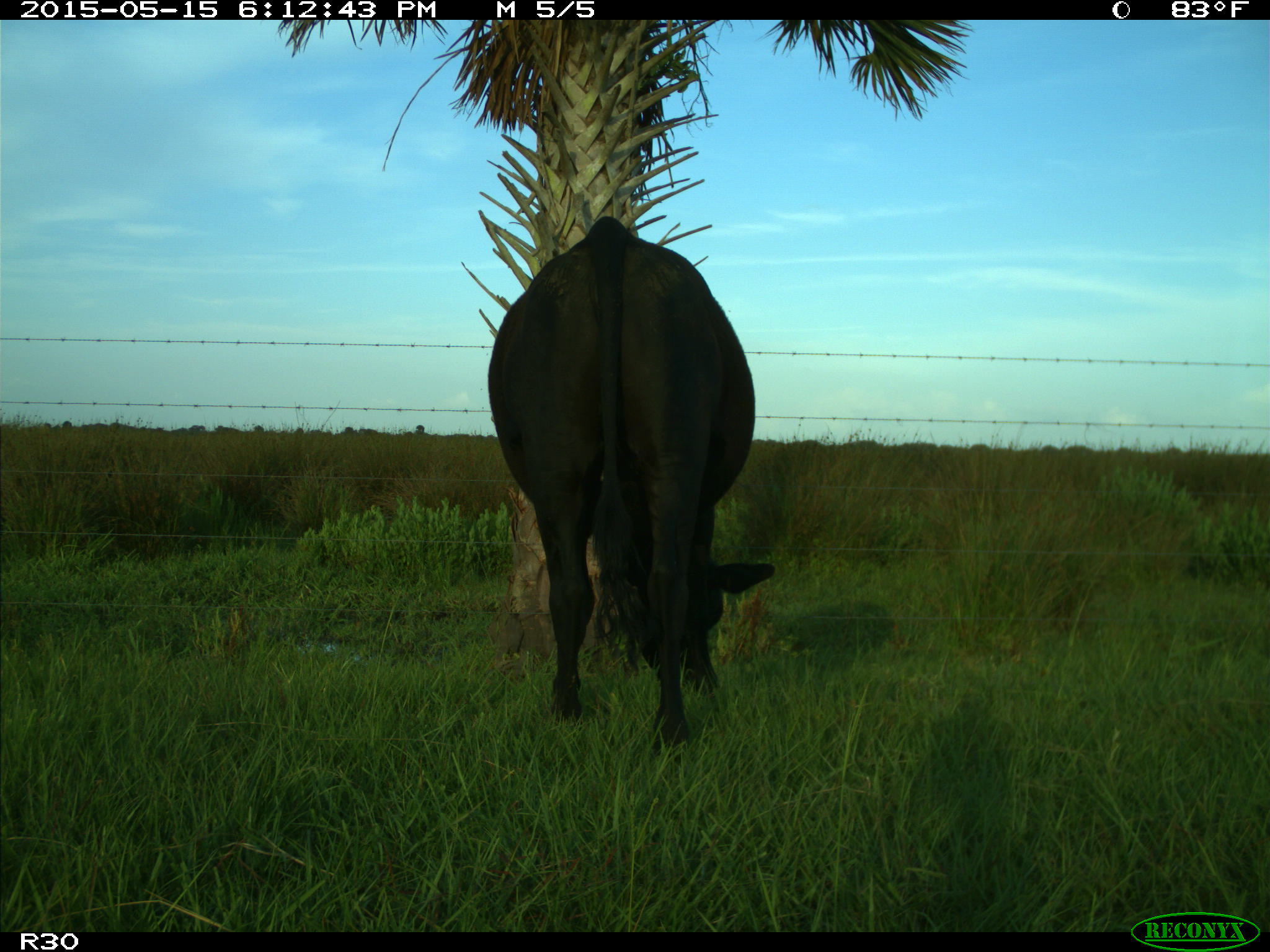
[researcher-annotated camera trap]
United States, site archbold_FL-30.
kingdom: Animalia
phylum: Chordata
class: Mammalia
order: Artiodactyla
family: Bovidae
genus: Bos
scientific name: Bos taurus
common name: domestic cow